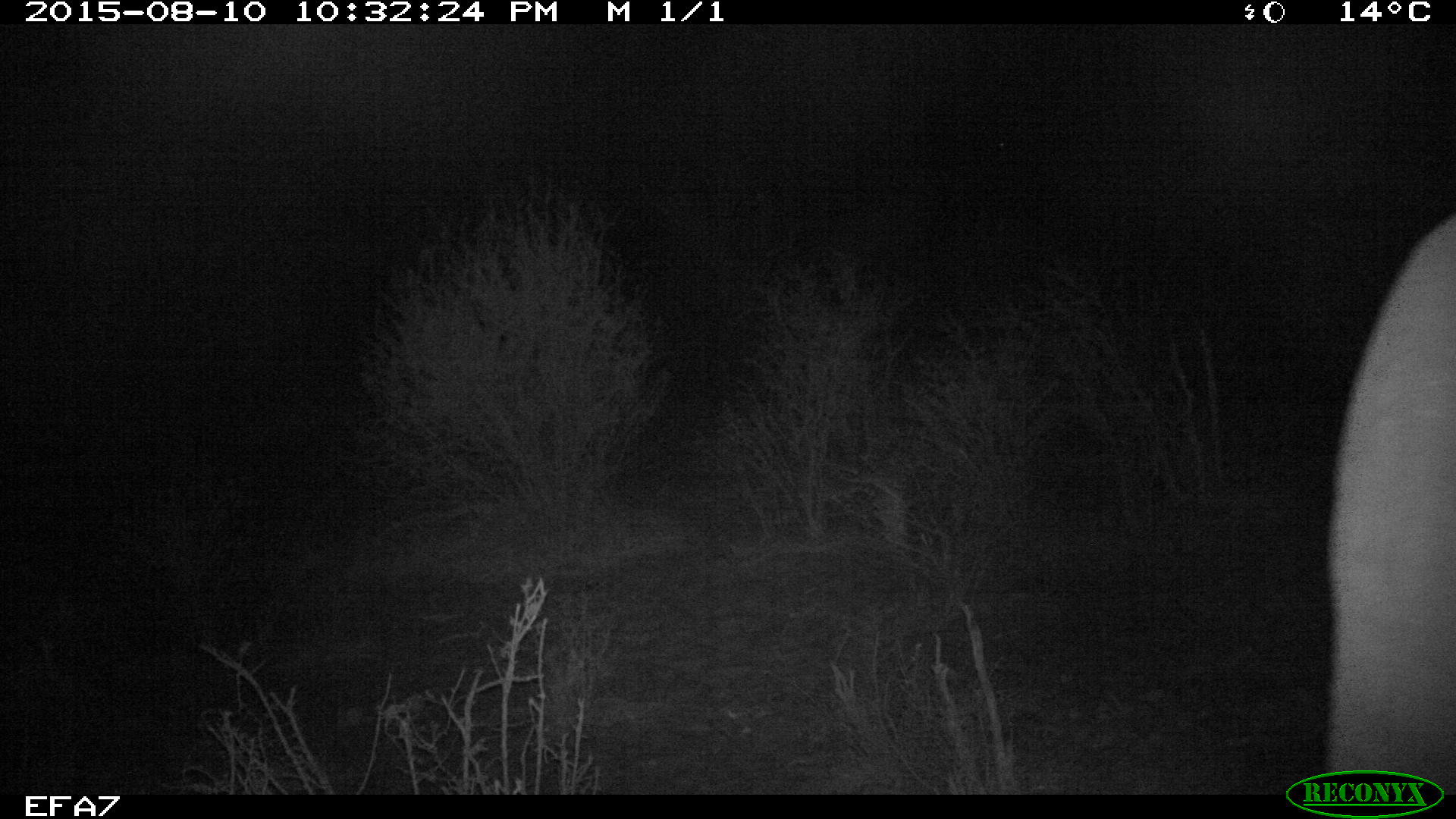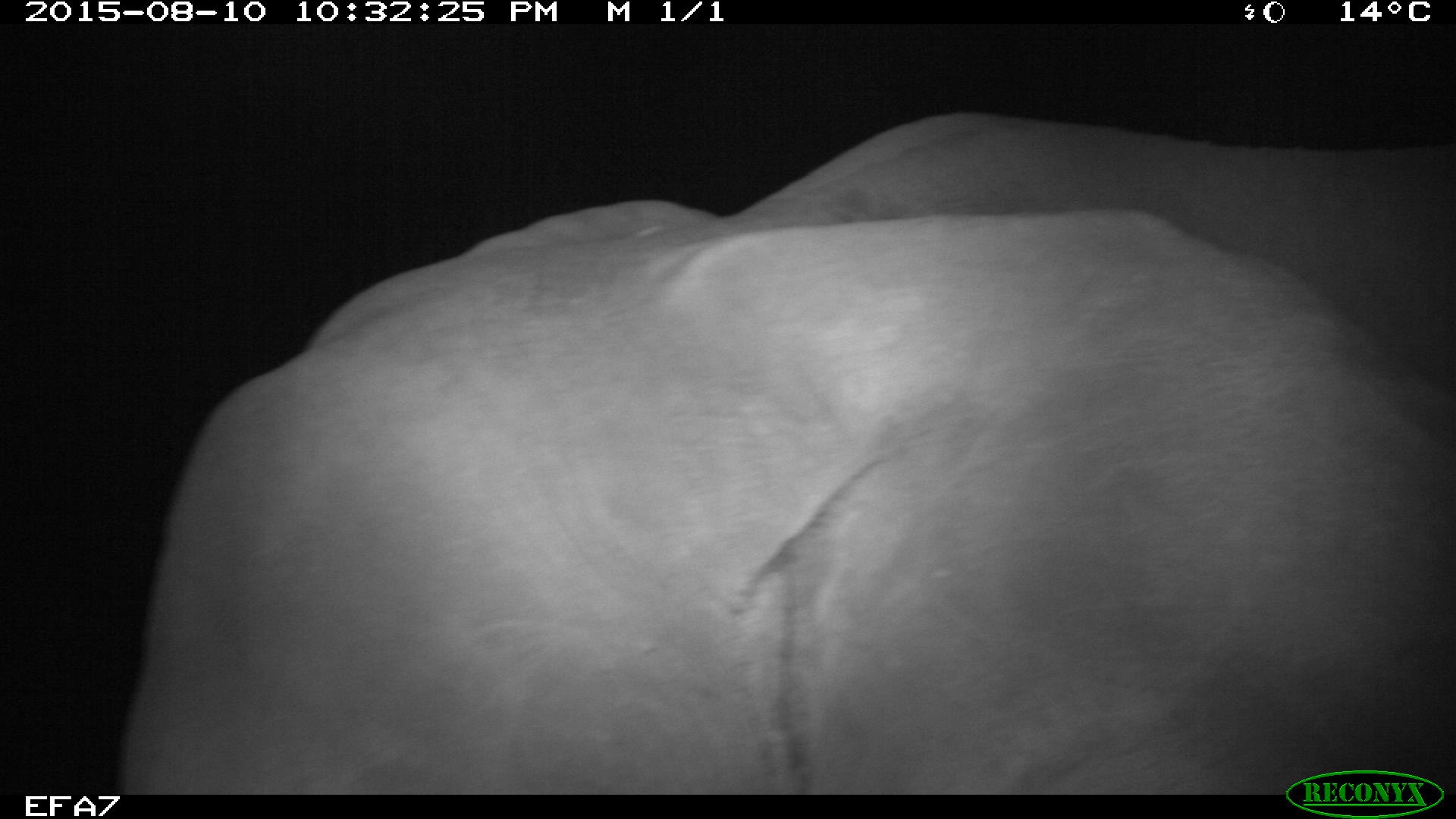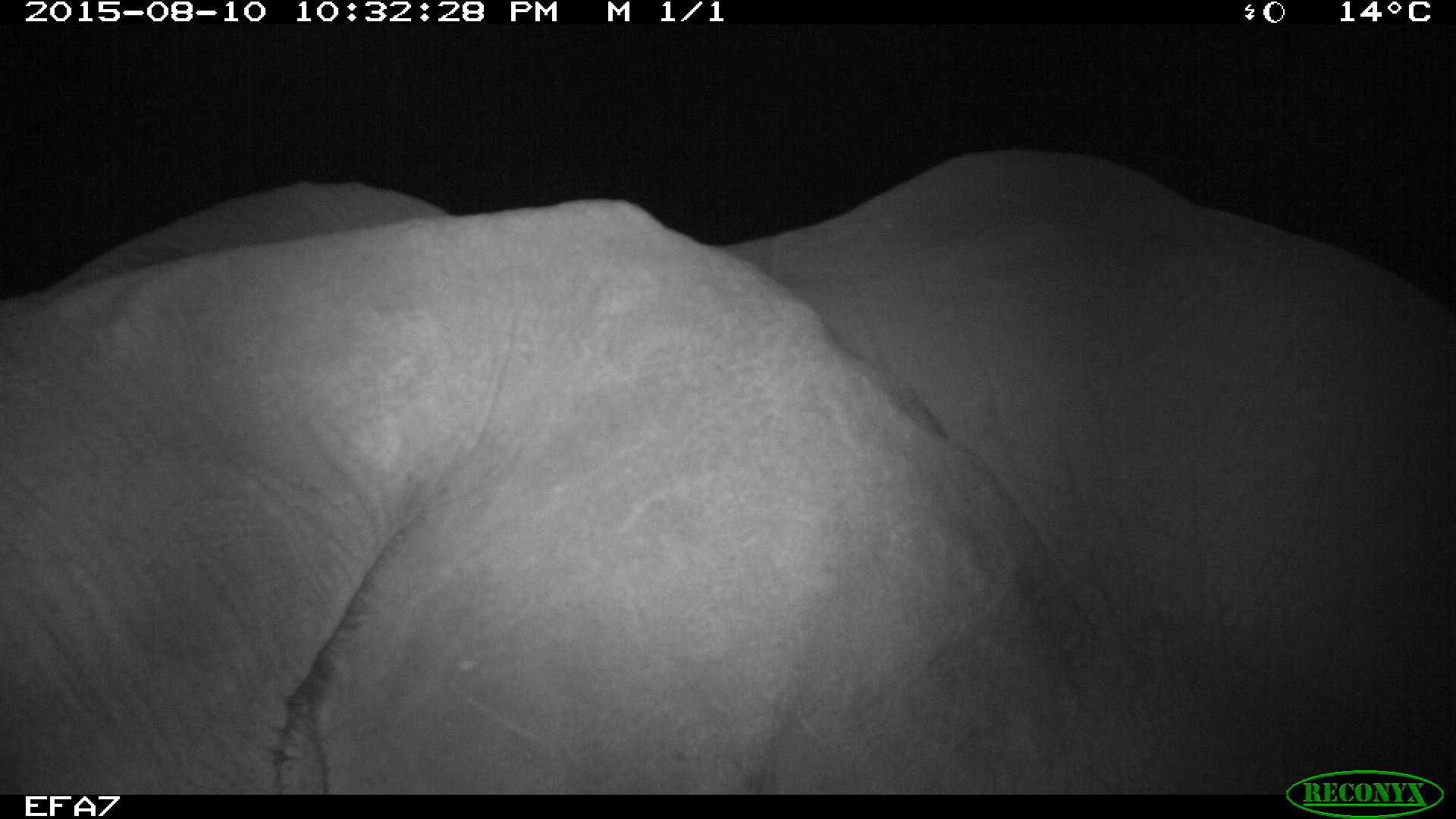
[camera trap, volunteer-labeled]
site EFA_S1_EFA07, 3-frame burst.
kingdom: Animalia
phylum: Chordata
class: Mammalia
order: Proboscidea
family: Elephantidae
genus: Loxodonta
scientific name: Loxodonta africana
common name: african bush elephant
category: elephant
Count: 1.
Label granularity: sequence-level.